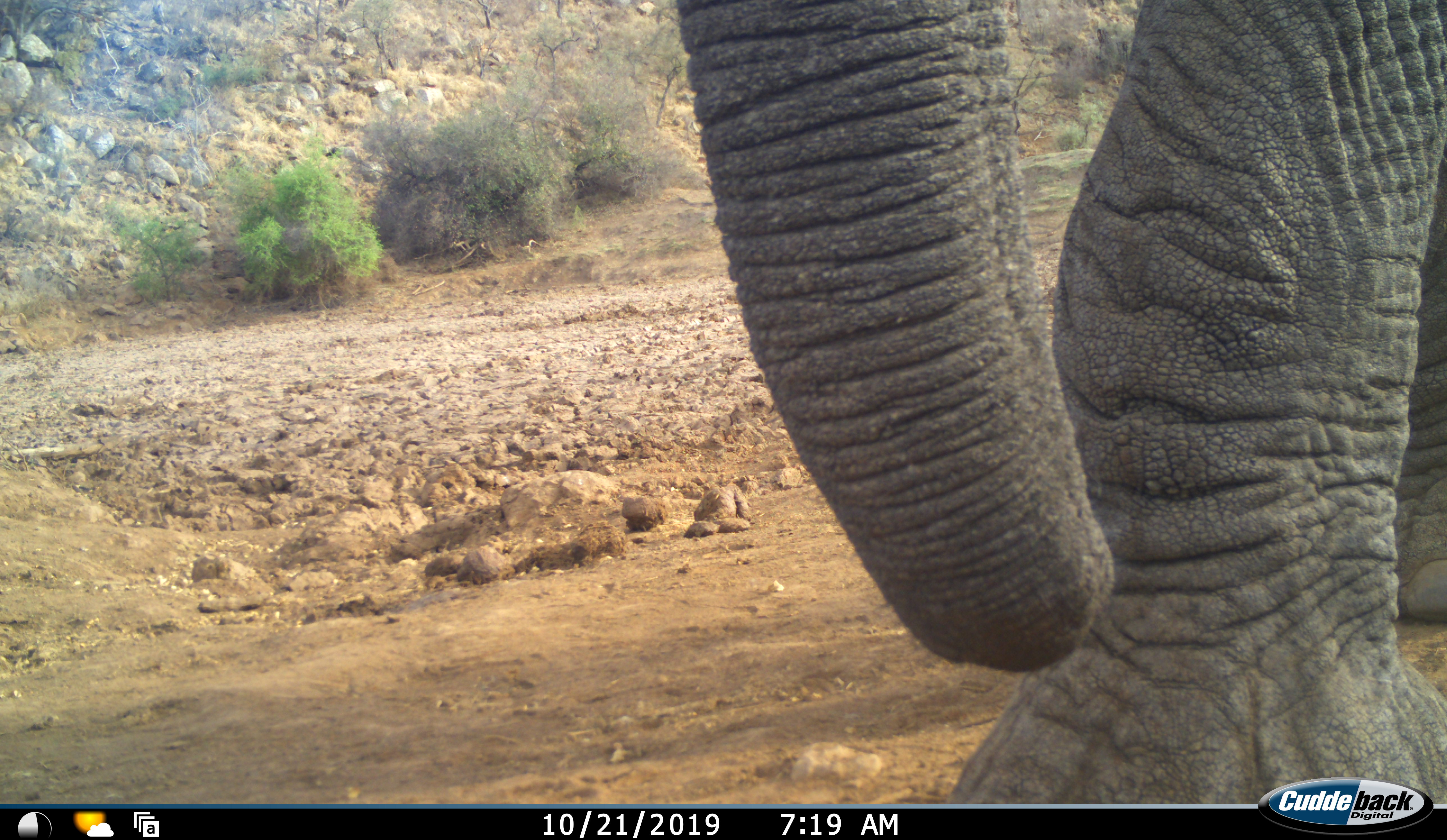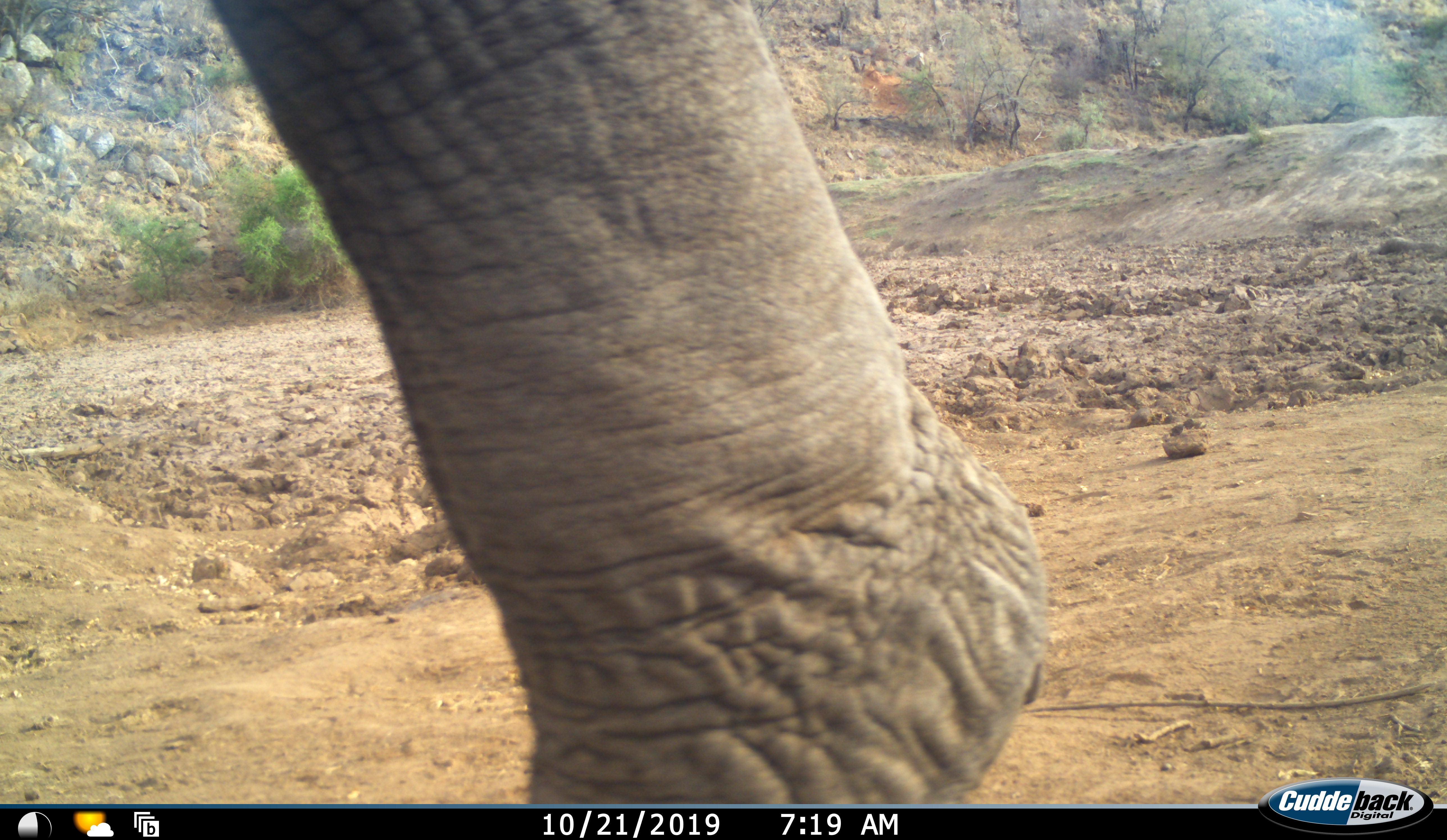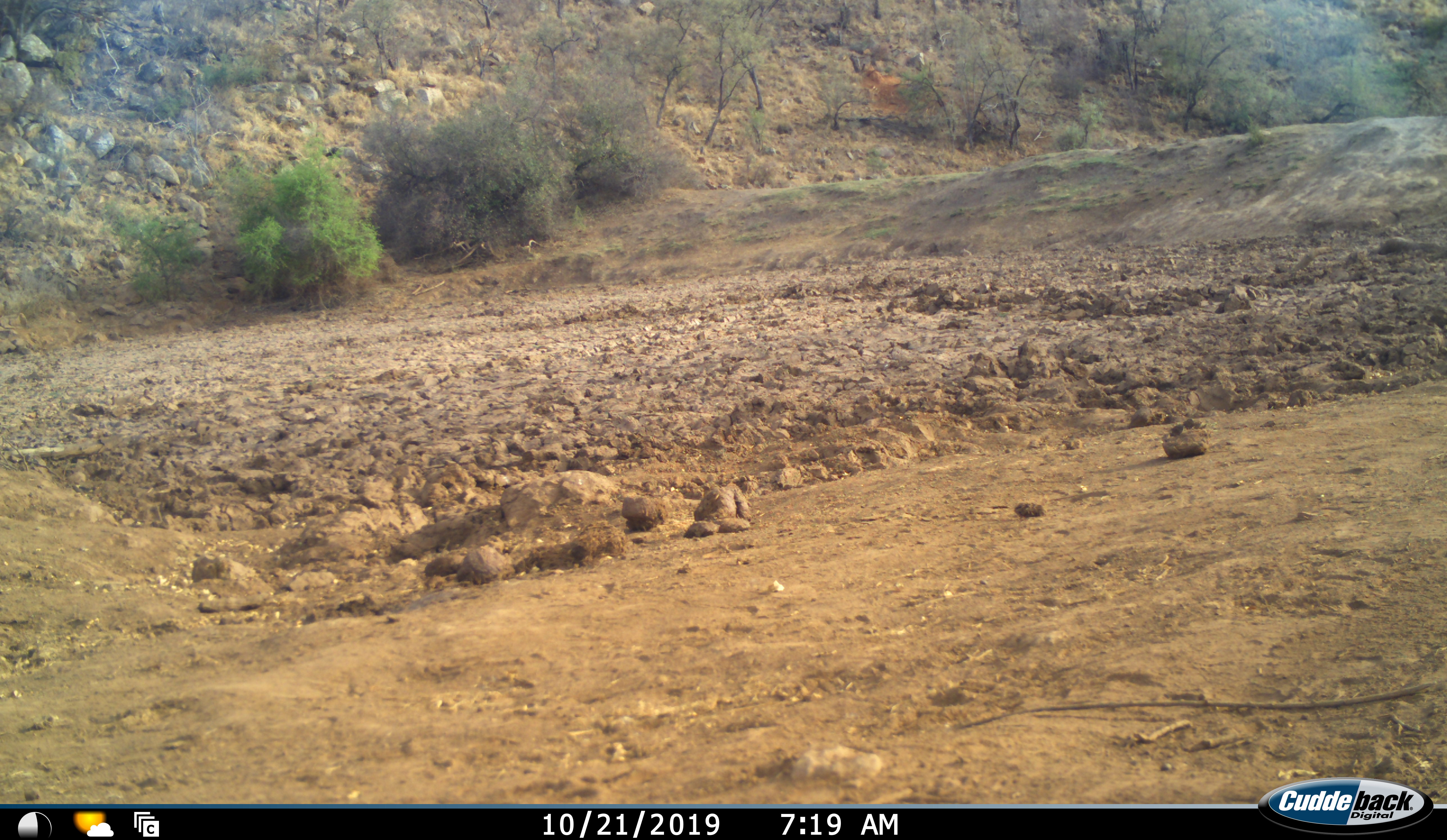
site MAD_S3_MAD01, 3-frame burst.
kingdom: Animalia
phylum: Chordata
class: Mammalia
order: Proboscidea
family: Elephantidae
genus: Loxodonta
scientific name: Loxodonta africana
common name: african bush elephant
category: elephant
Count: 1.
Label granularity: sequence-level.